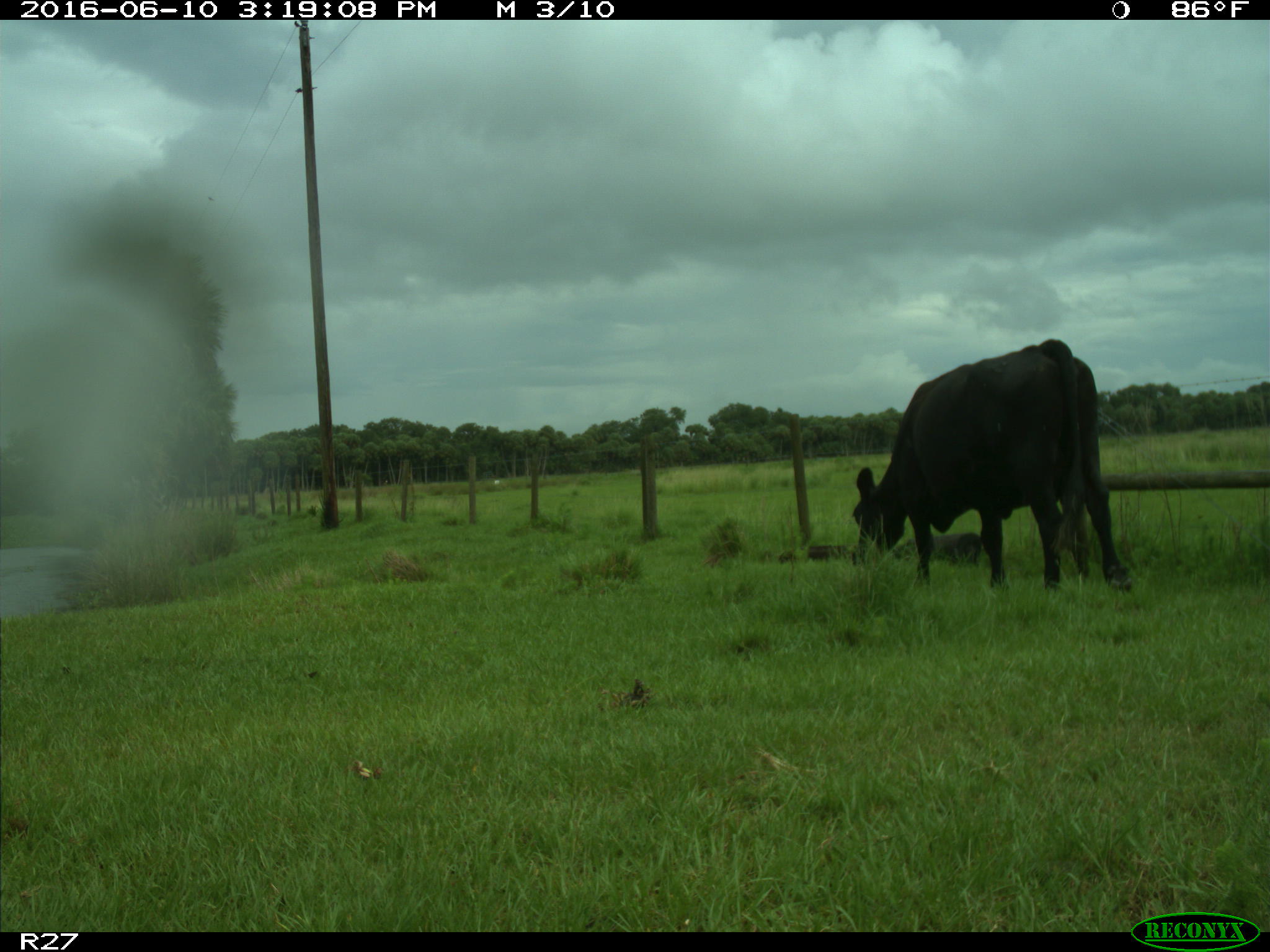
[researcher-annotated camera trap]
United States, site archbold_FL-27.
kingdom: Animalia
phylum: Chordata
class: Mammalia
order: Artiodactyla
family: Bovidae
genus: Bos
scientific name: Bos taurus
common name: domestic cow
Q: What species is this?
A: Bos taurus (domestic cow).